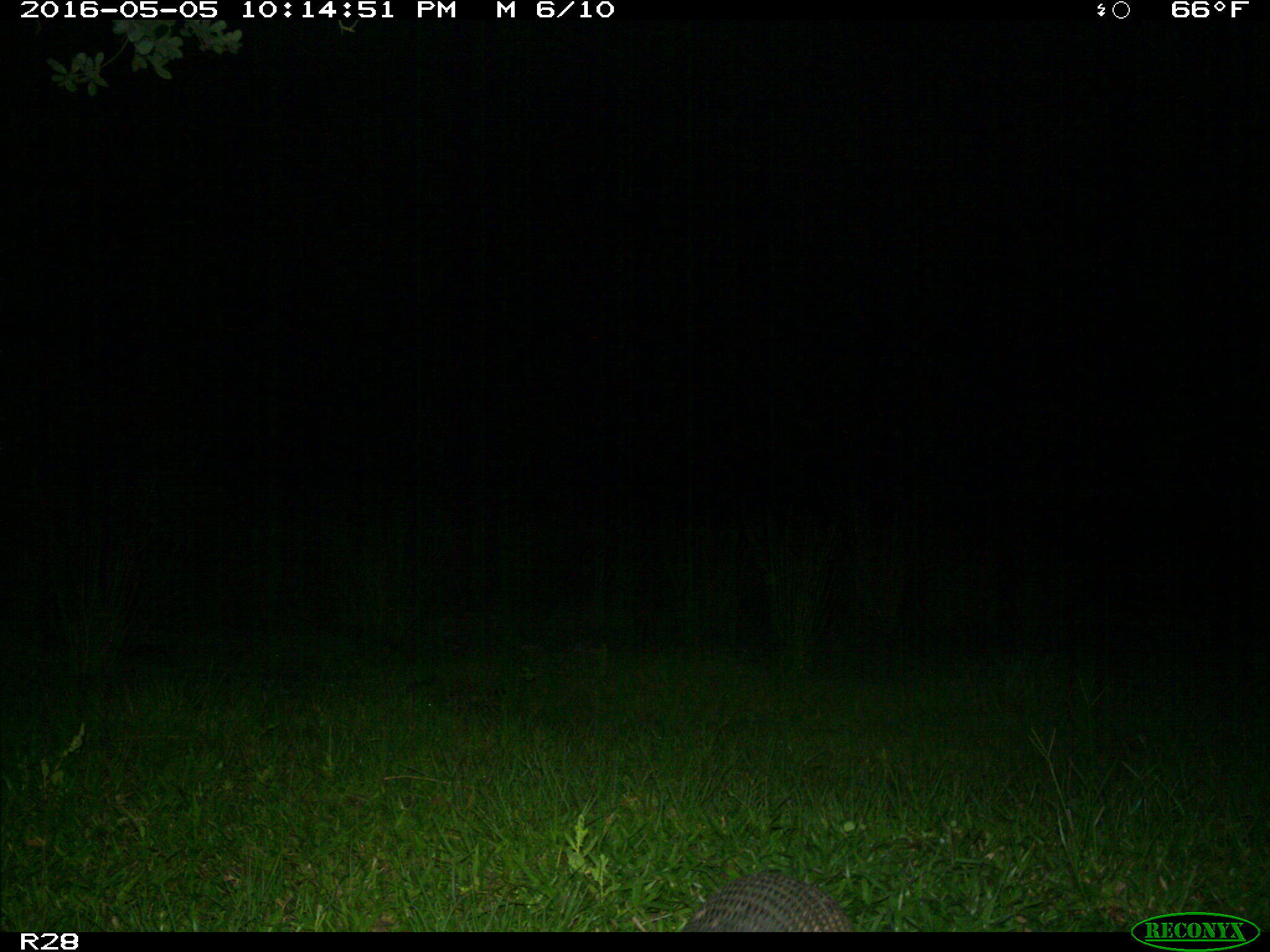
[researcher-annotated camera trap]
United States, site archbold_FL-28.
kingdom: Animalia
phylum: Chordata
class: Mammalia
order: Cingulata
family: Dasypodidae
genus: Dasypus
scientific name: Dasypus novemcinctus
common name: nine-banded armadillo